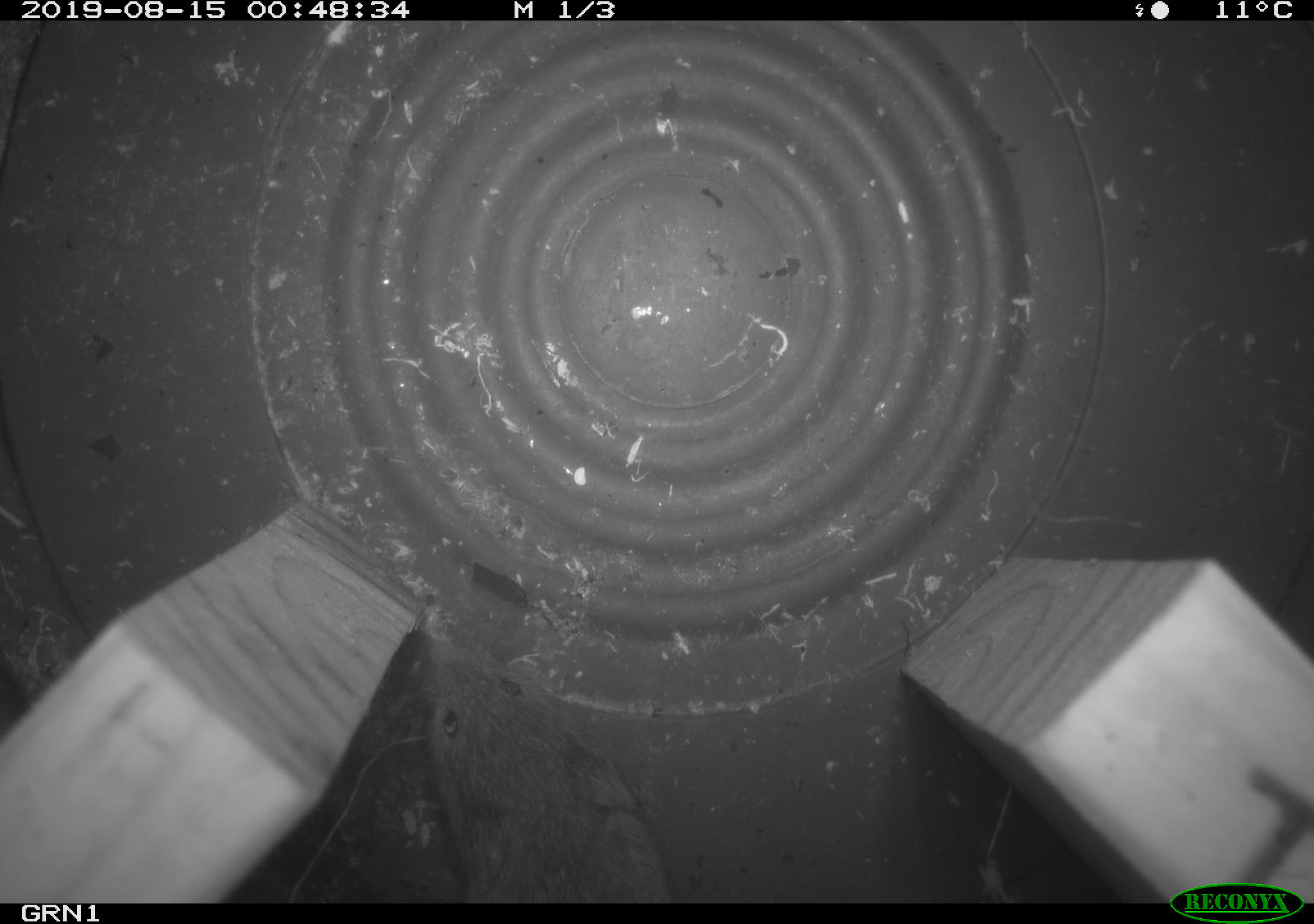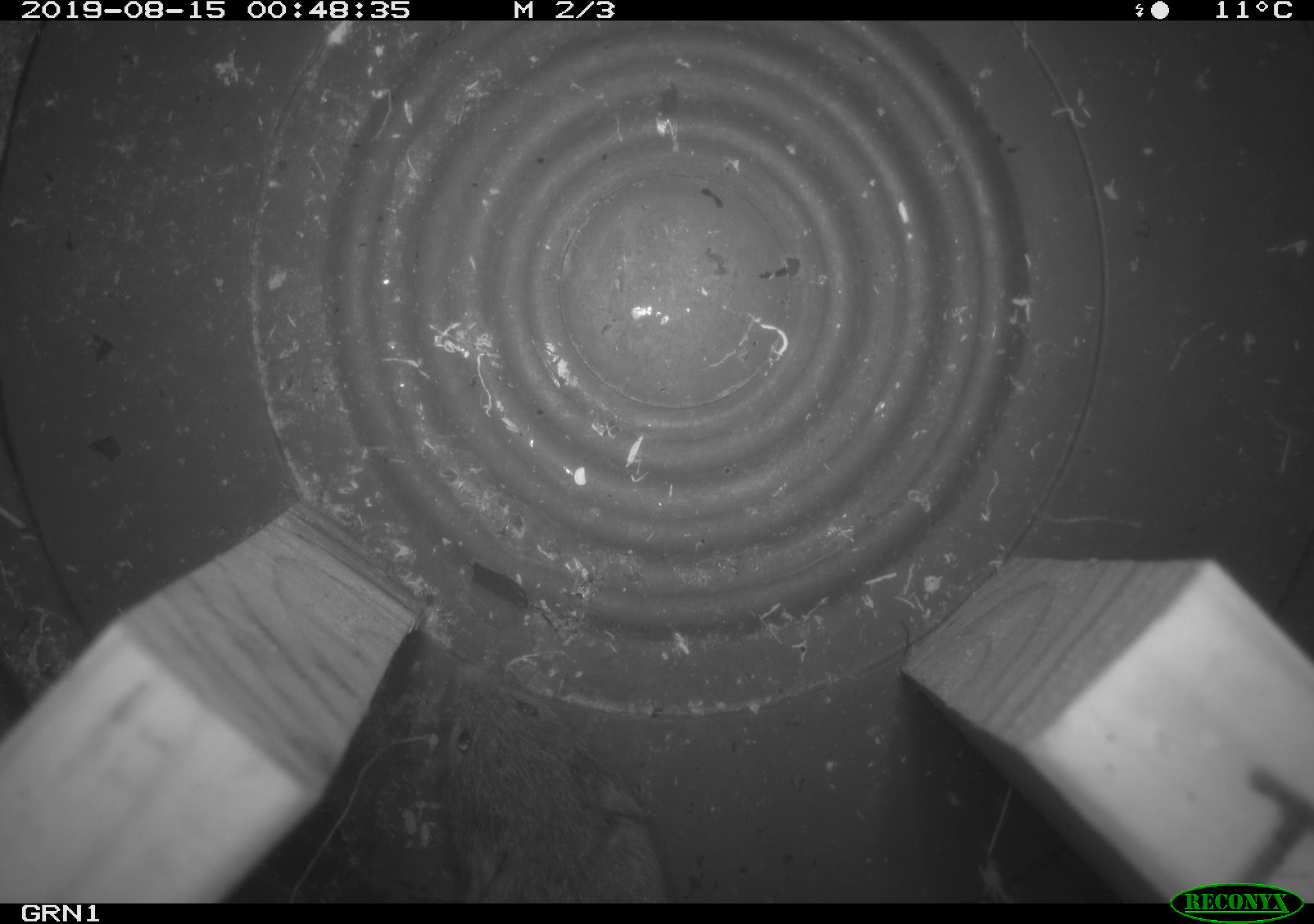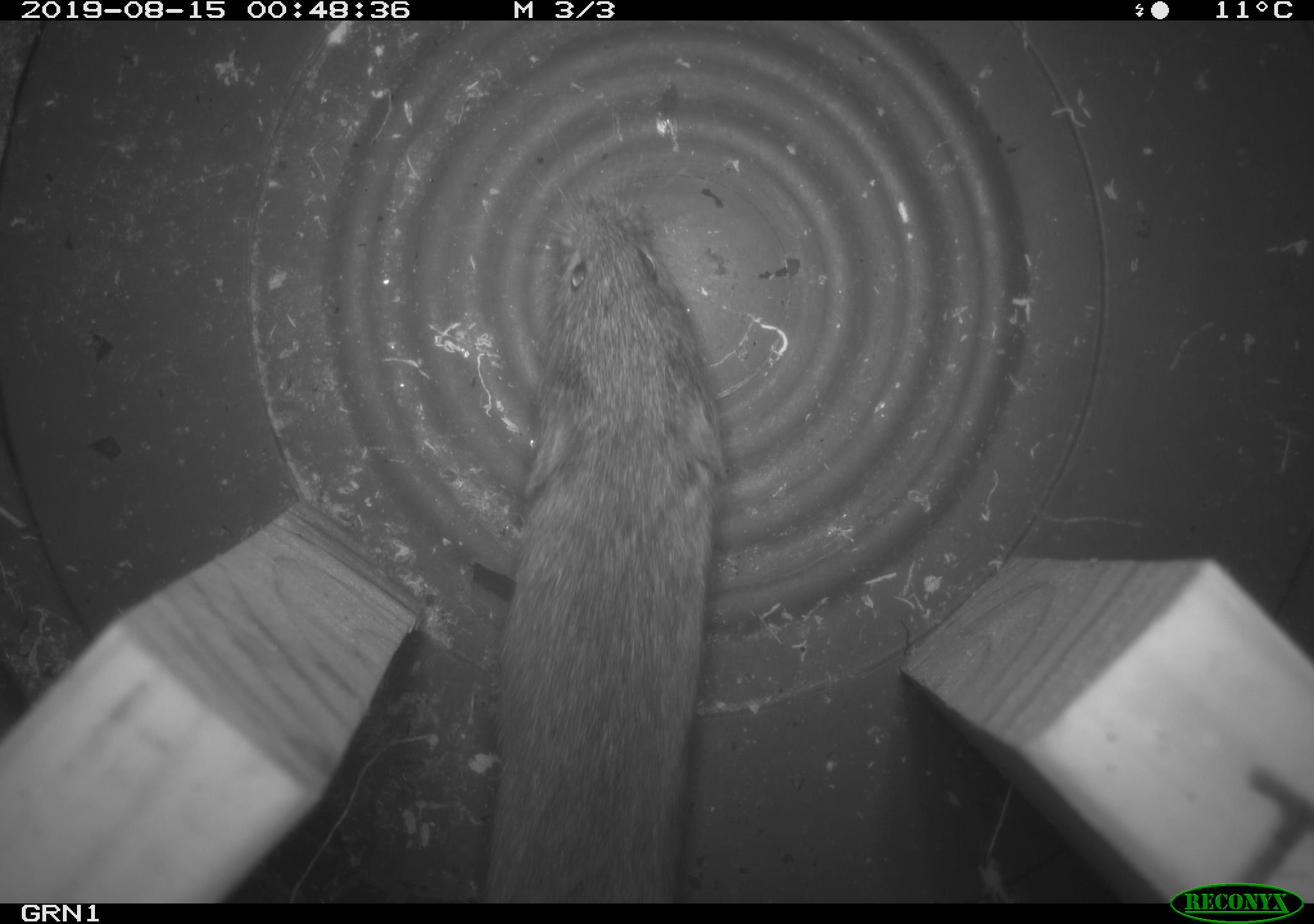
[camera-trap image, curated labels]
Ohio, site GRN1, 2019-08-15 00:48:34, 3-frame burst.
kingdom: Animalia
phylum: Chordata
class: Mammalia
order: Rodentia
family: Cricetidae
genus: Microtus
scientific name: Microtus pennsylvanicus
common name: meadow vole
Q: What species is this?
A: Meadow vole (Microtus pennsylvanicus).